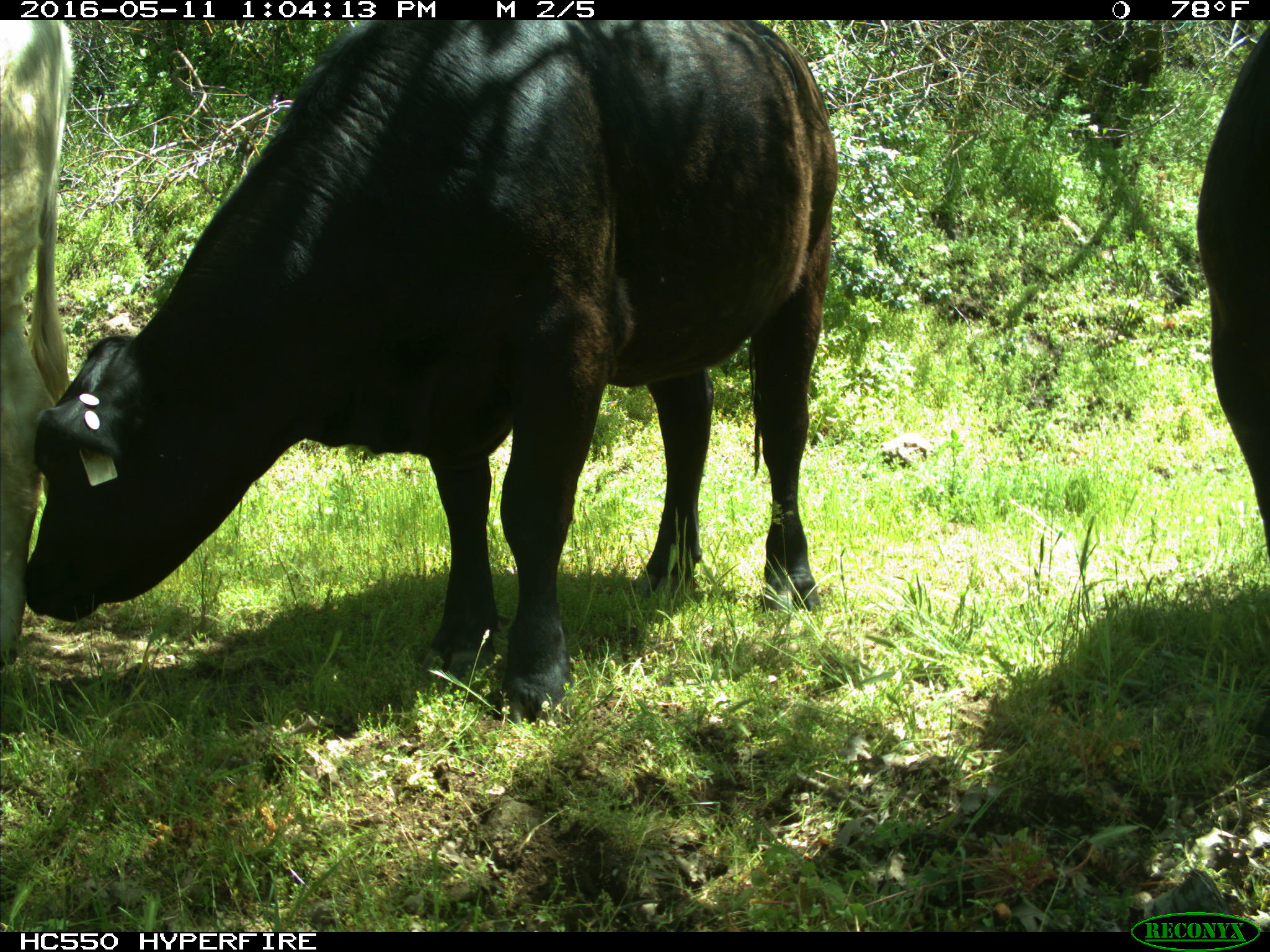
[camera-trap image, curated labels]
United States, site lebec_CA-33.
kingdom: Animalia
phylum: Chordata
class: Mammalia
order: Artiodactyla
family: Bovidae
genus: Bos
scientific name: Bos taurus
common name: domestic cow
Bos taurus (domestic cow).